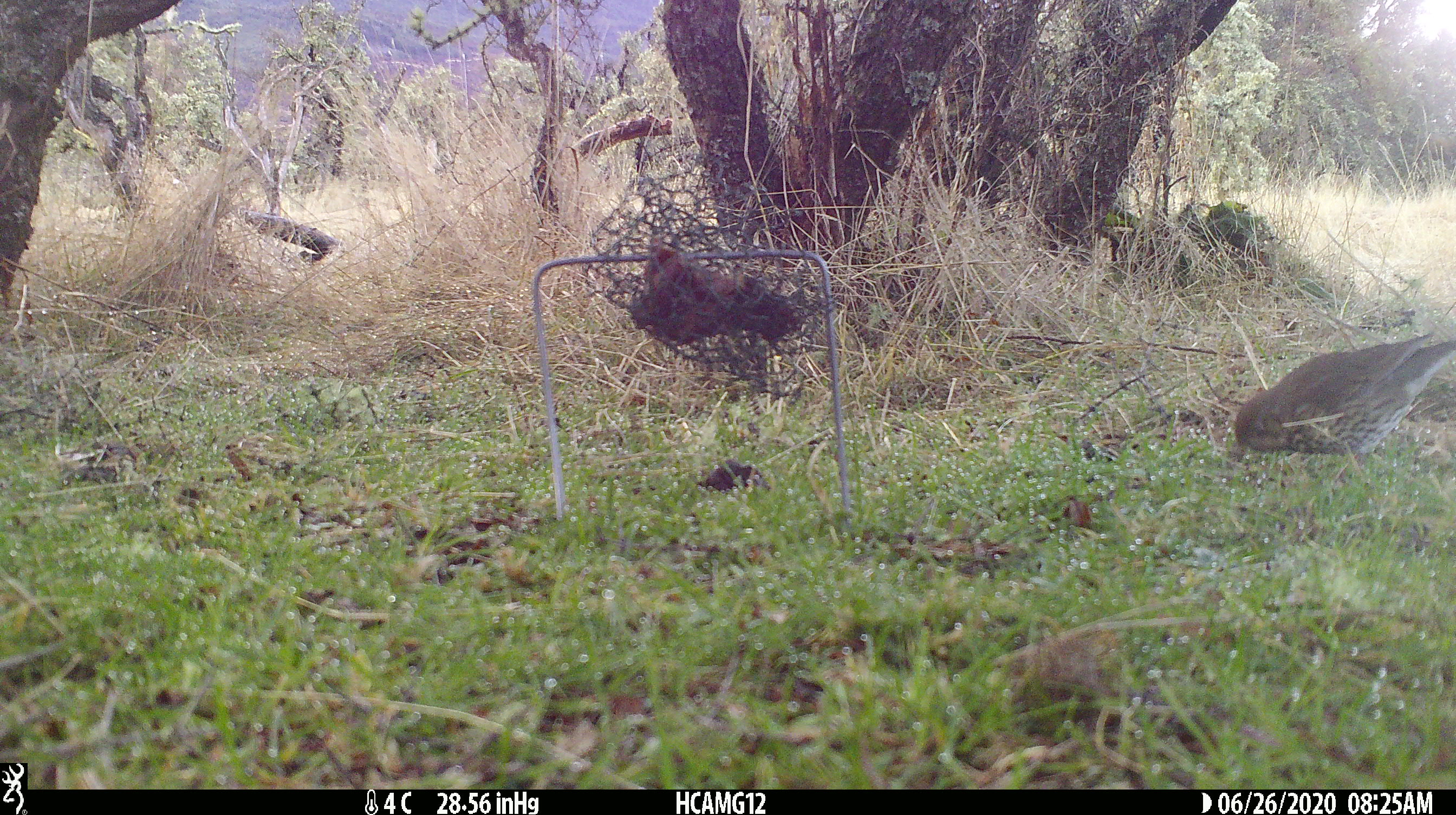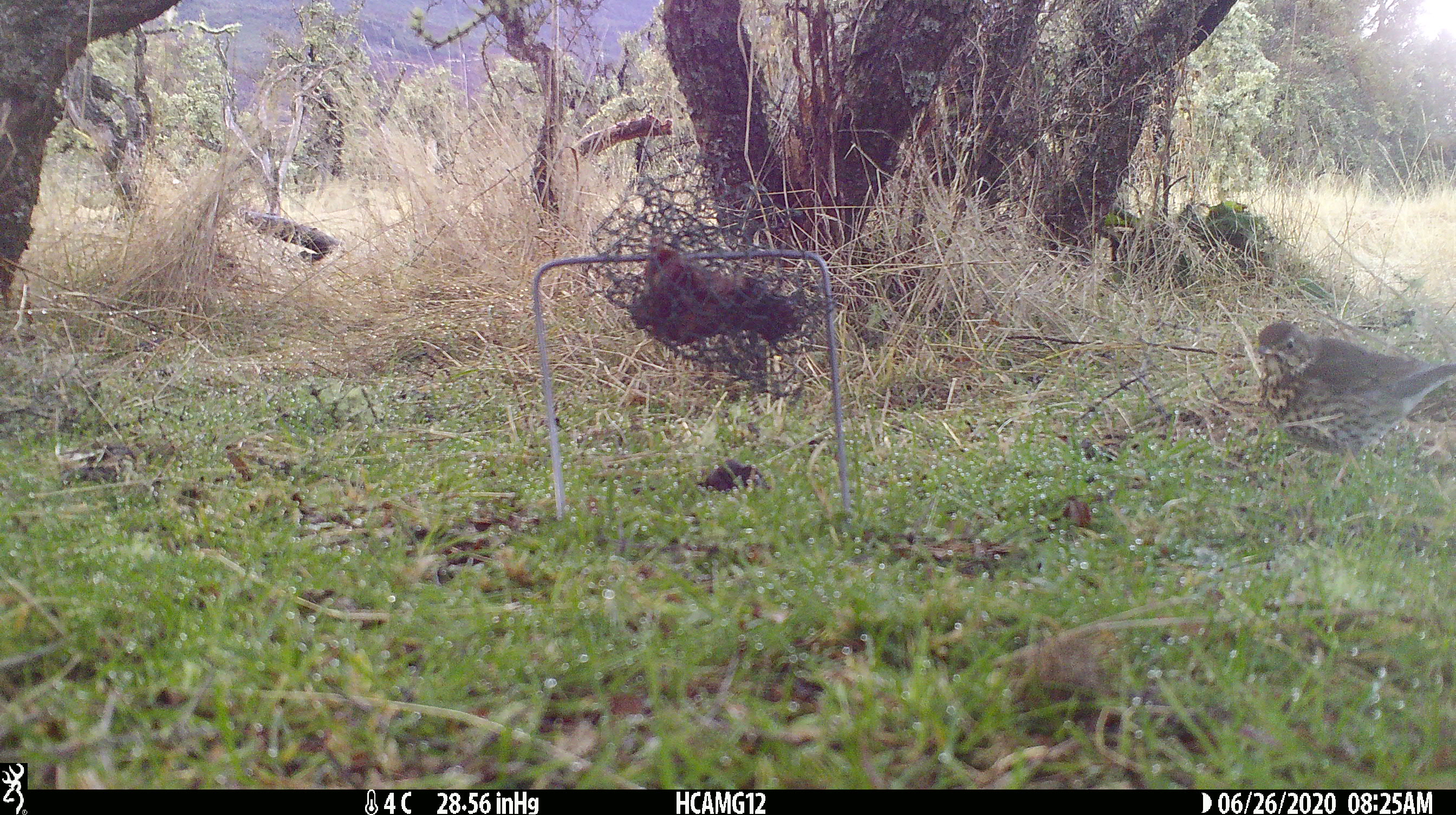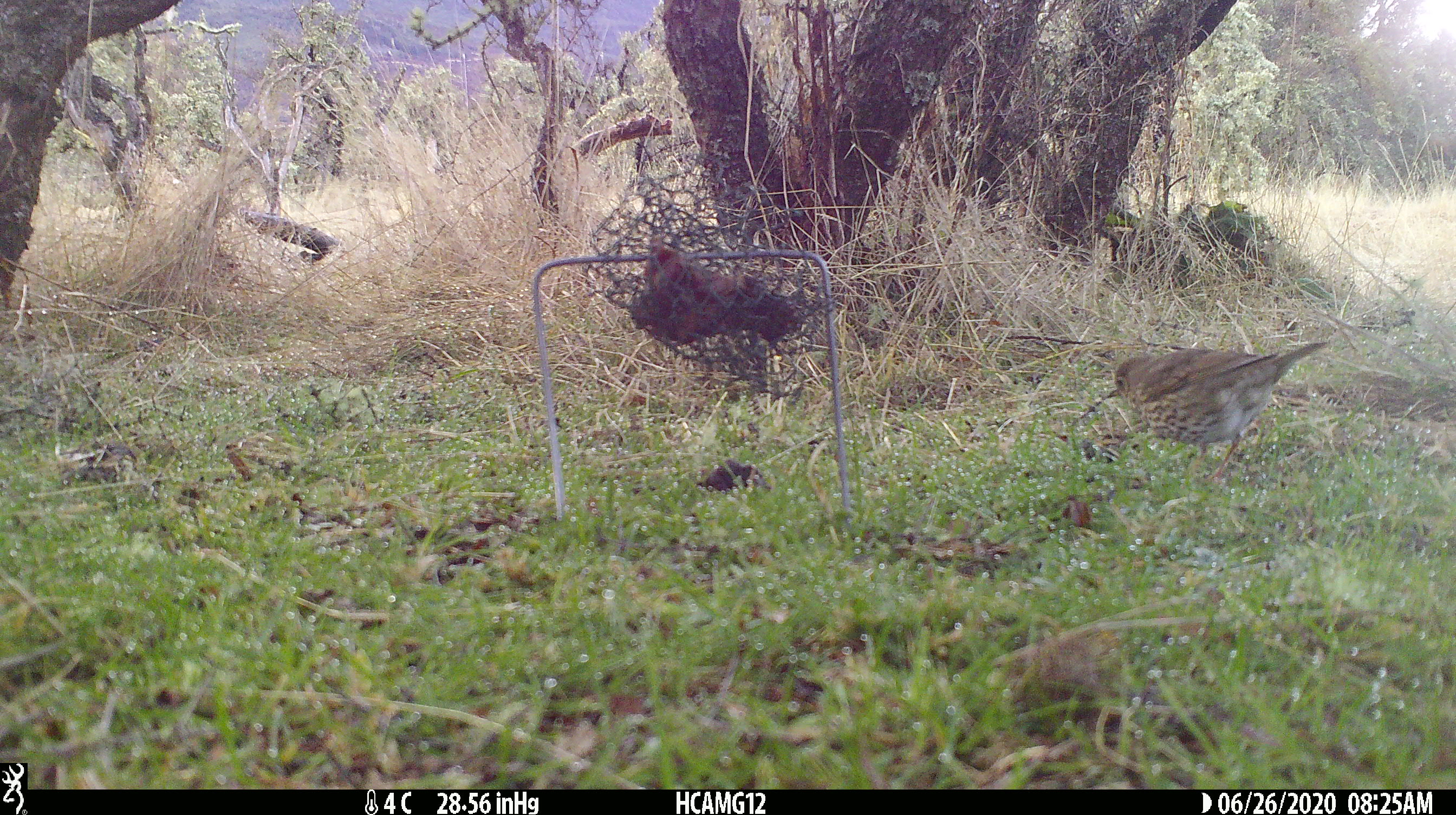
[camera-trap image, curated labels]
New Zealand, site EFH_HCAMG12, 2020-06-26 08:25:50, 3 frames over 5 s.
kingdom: Animalia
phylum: Chordata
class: Aves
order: Passeriformes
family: Turdidae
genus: Turdus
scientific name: Turdus philomelos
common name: song thrush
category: thrush